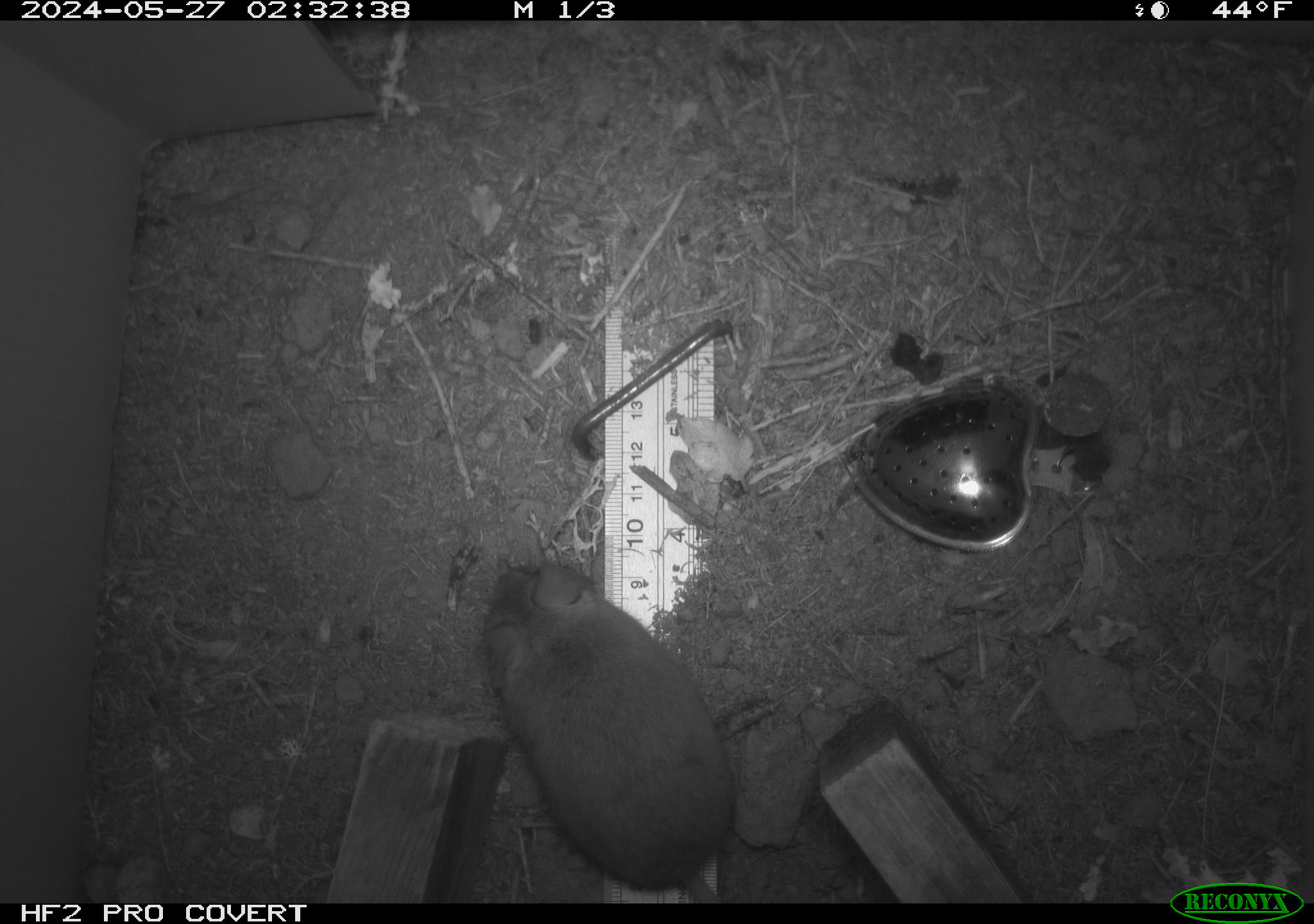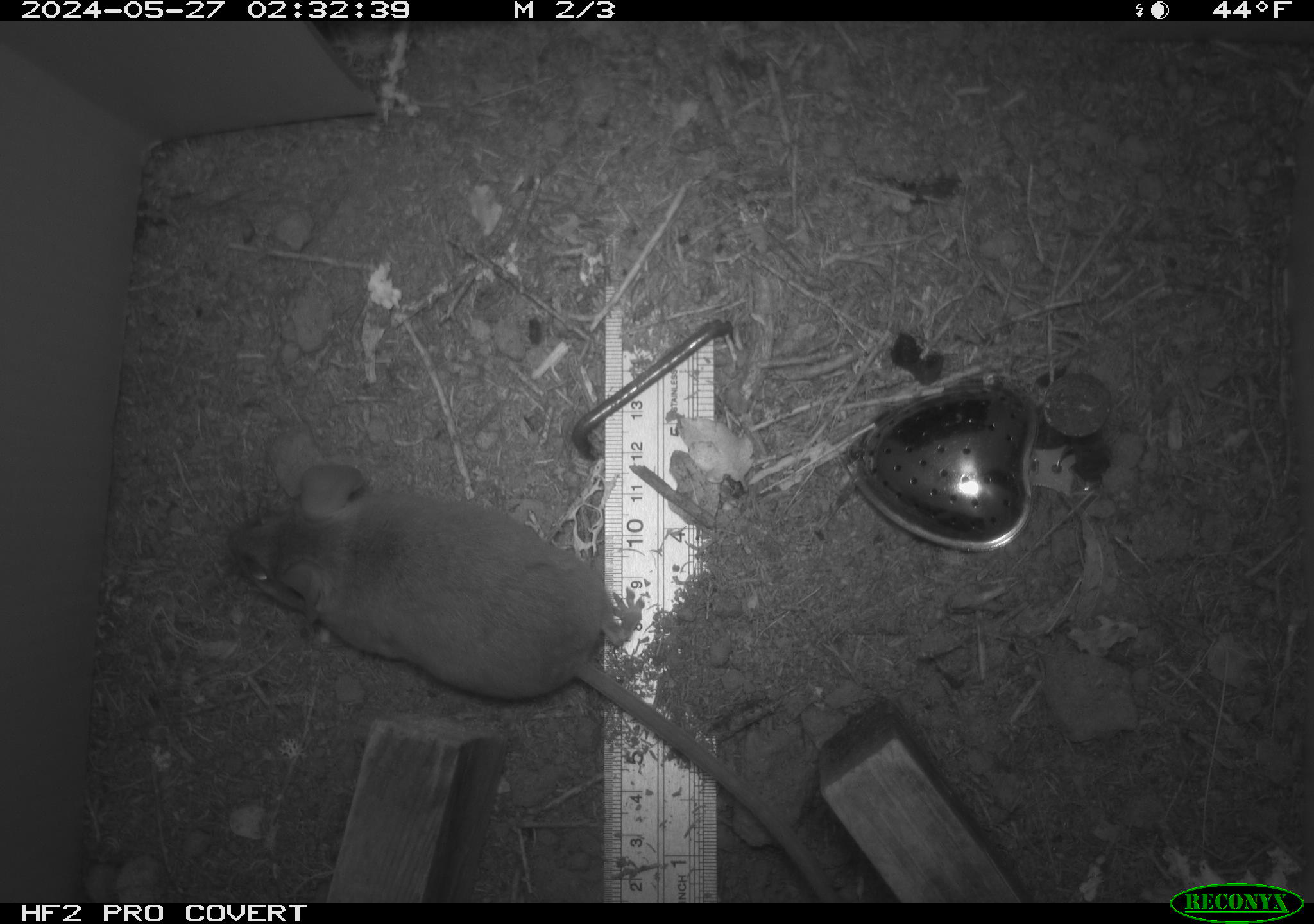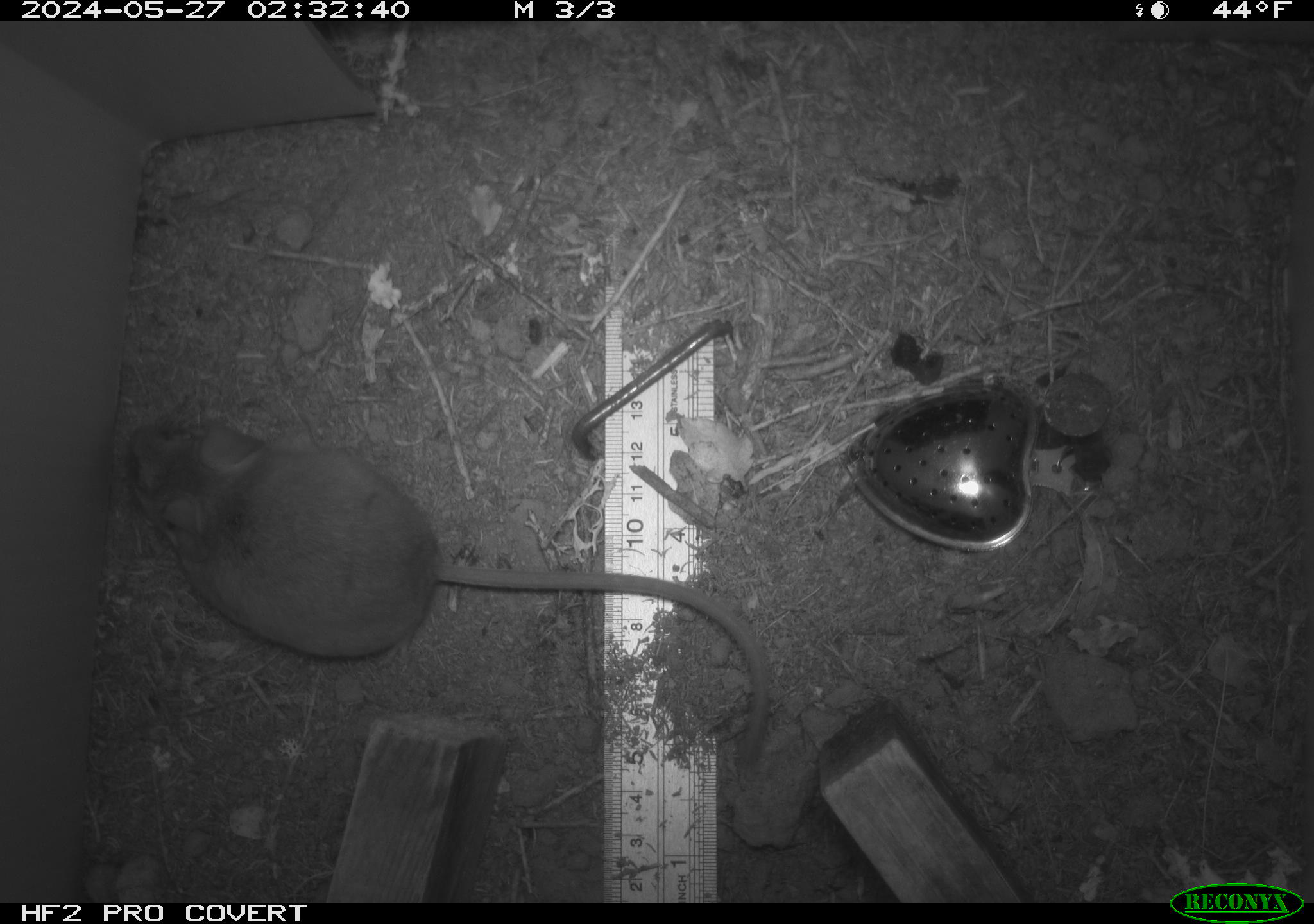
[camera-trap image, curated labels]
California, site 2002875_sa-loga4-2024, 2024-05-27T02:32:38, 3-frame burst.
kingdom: Animalia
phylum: Chordata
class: Mammalia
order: Rodentia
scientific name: Rodentia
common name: mouse species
Mouse species (Rodentia).